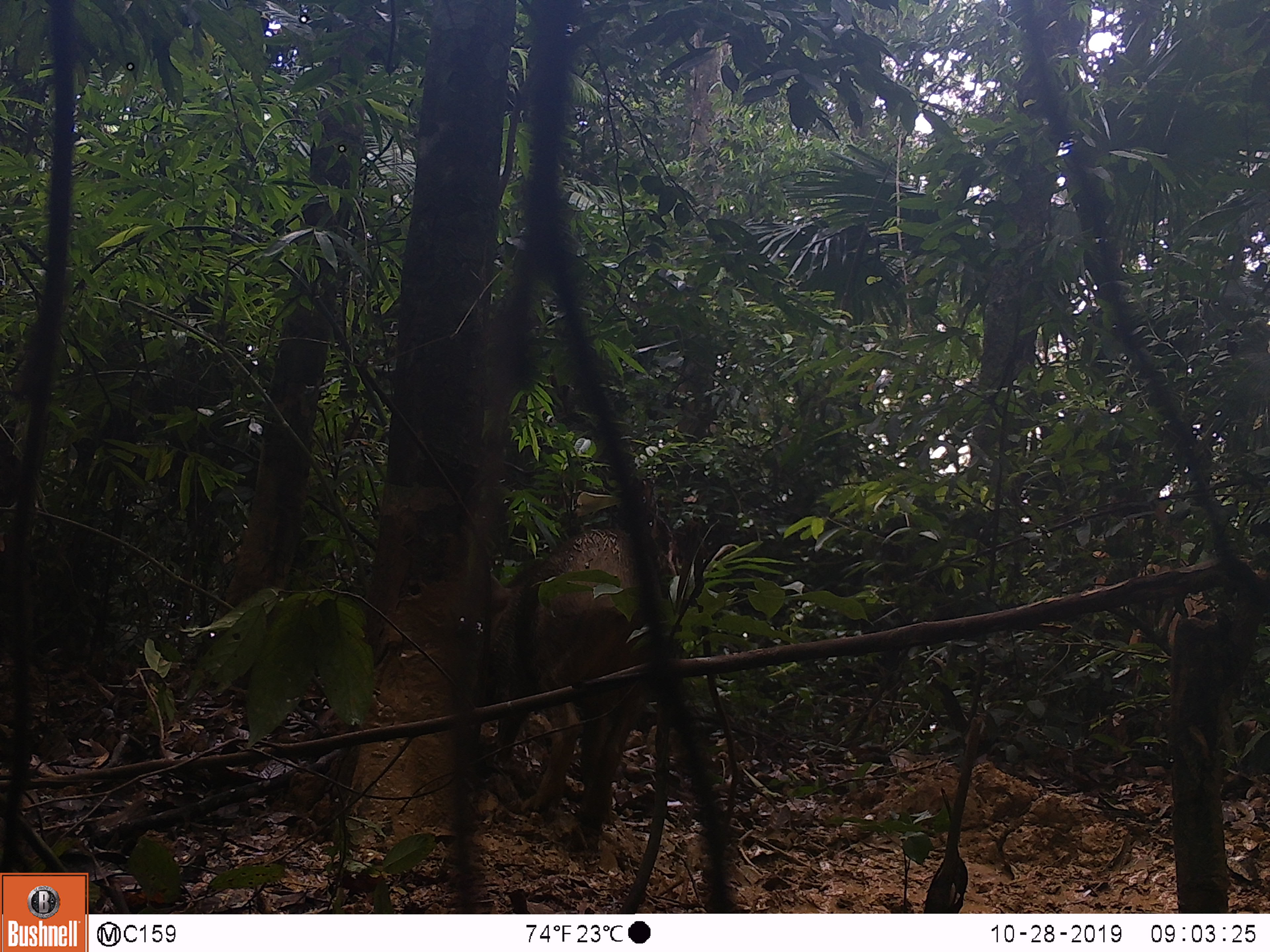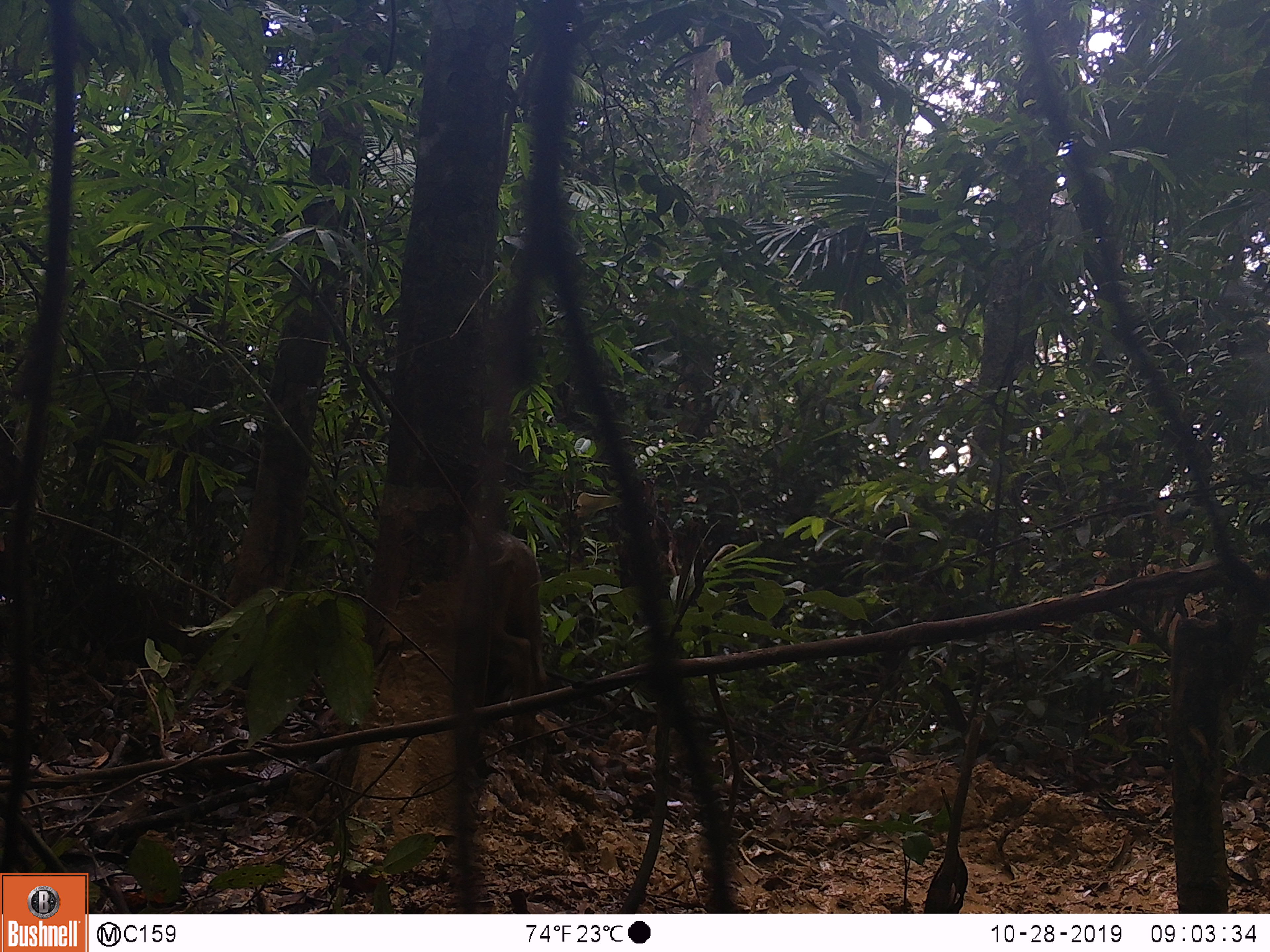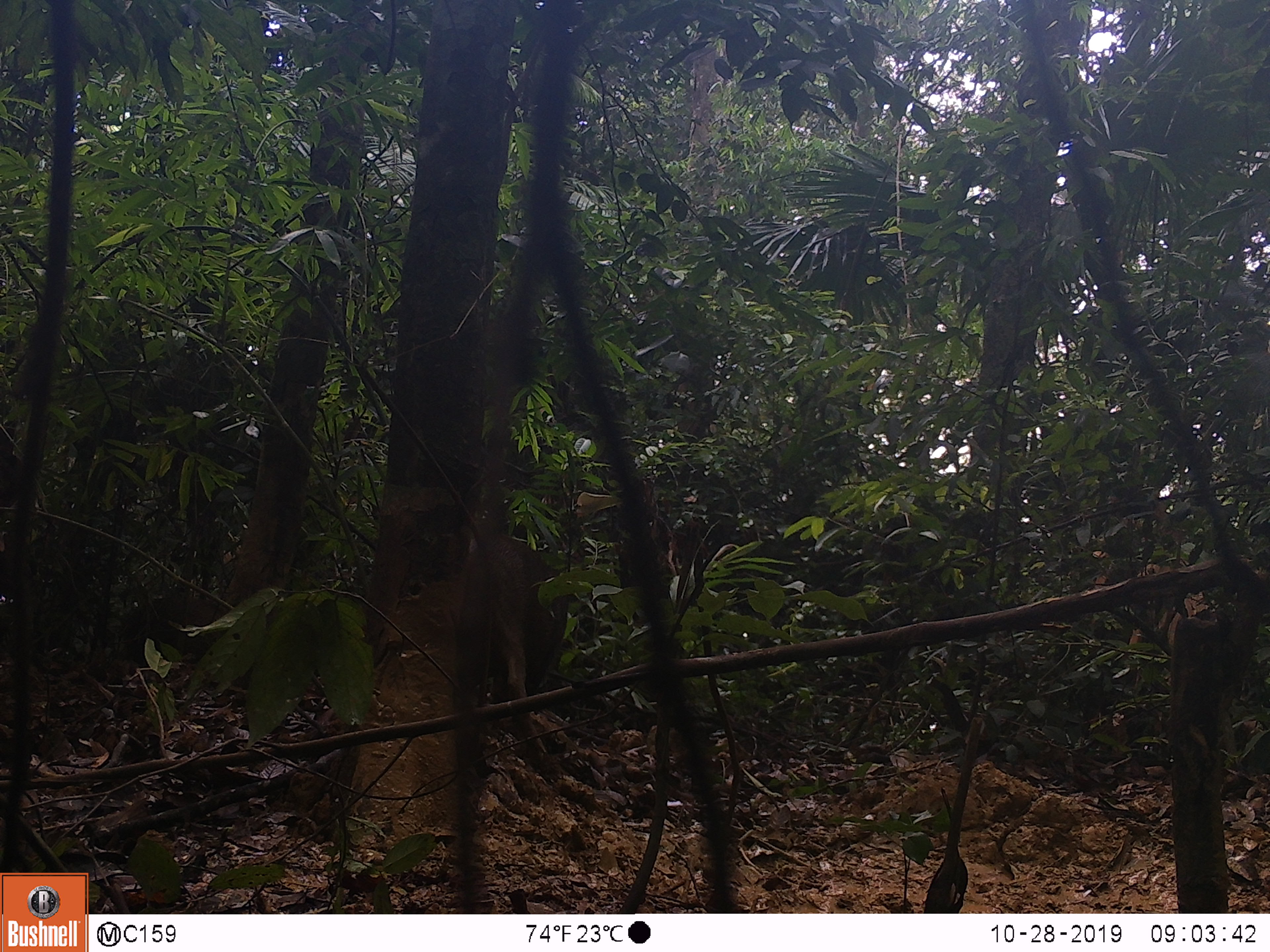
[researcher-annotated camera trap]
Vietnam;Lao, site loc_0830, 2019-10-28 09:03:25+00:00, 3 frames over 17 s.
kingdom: Animalia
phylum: Chordata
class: Mammalia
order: Artiodactyla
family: Suidae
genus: Sus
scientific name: Sus scrofa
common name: eurasian wild pig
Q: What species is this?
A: Eurasian wild pig (Sus scrofa).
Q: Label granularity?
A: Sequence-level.